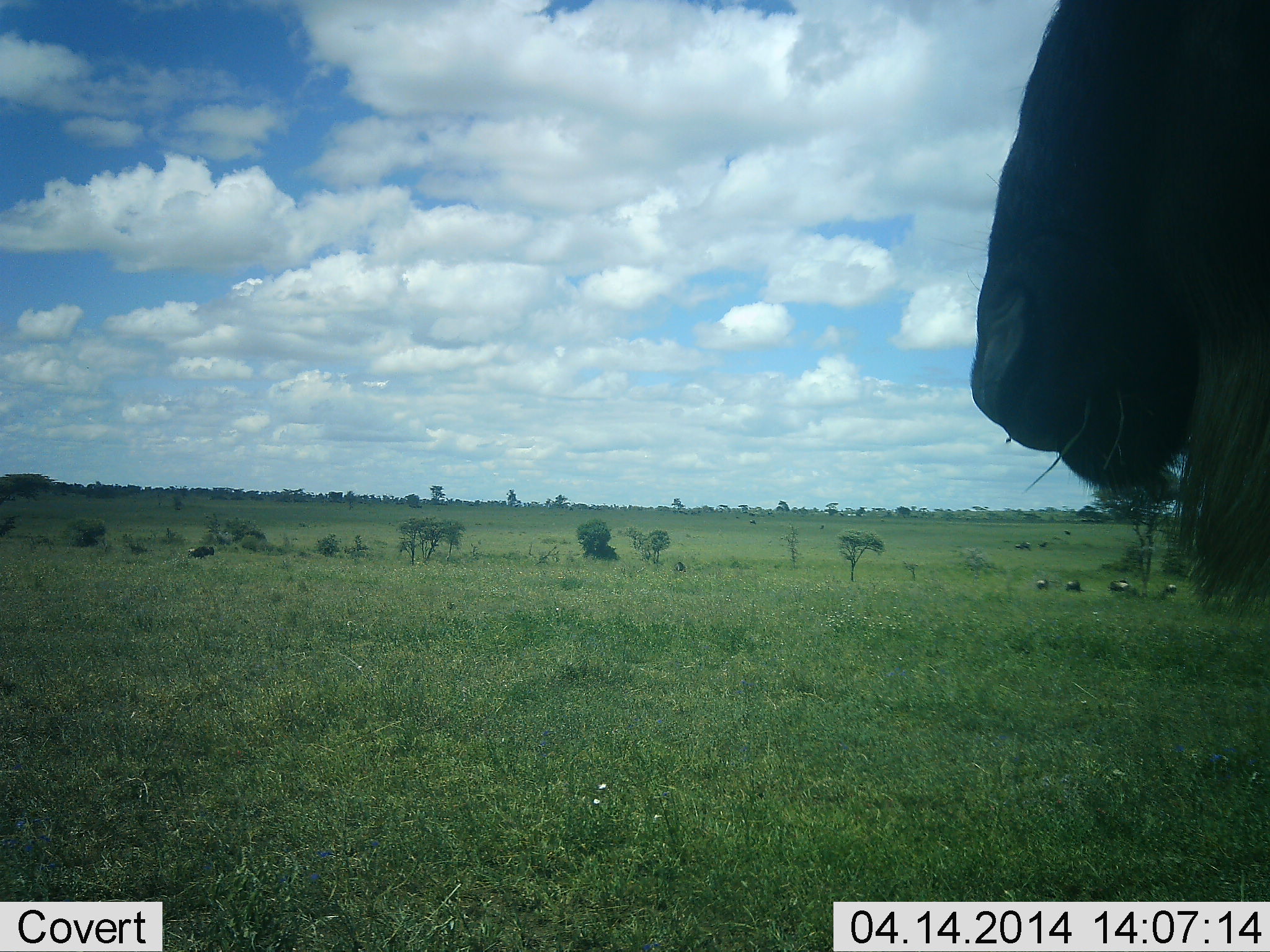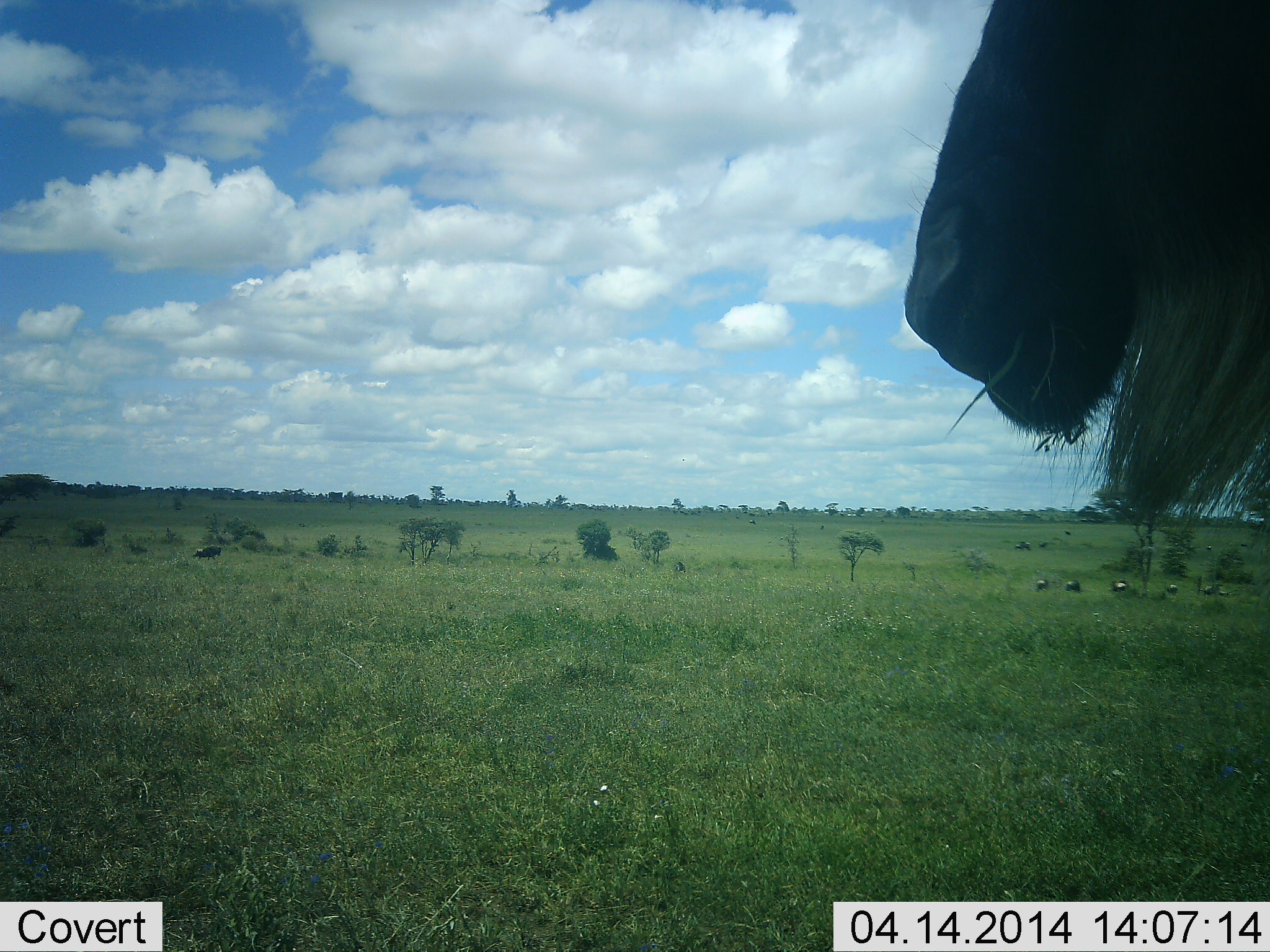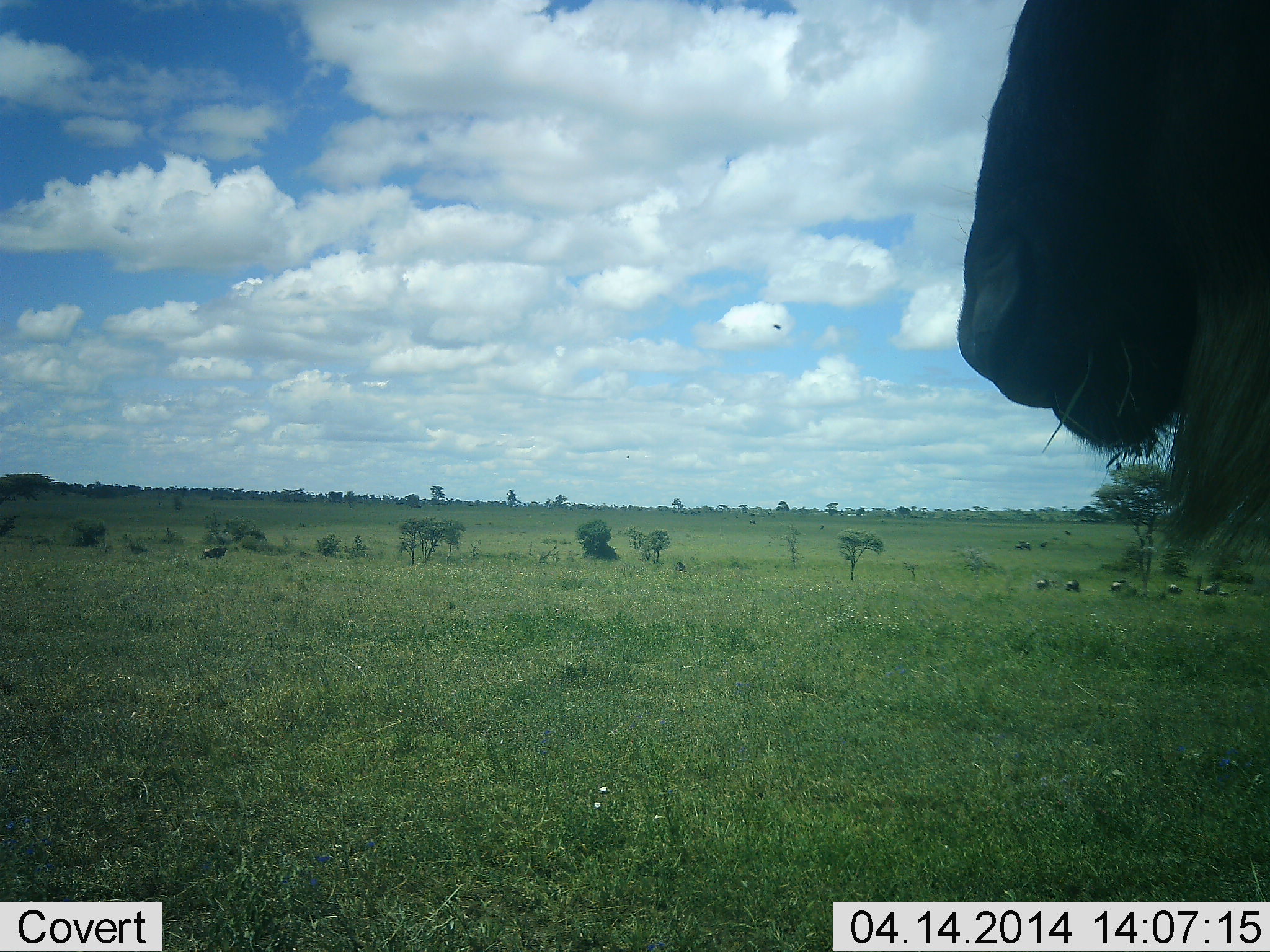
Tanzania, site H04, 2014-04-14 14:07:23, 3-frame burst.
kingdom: Animalia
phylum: Chordata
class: Mammalia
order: Artiodactyla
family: Bovidae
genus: Connochaetes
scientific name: Connochaetes taurinus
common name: blue wildebeest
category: wildebeest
Wildebeest (blue wildebeest) (Connochaetes taurinus), count 1. Behavior (volunteer vote fractions): standing 82%, resting 0%, moving 27%, interacting 0%. Young present (vote fraction): 0%. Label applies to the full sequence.